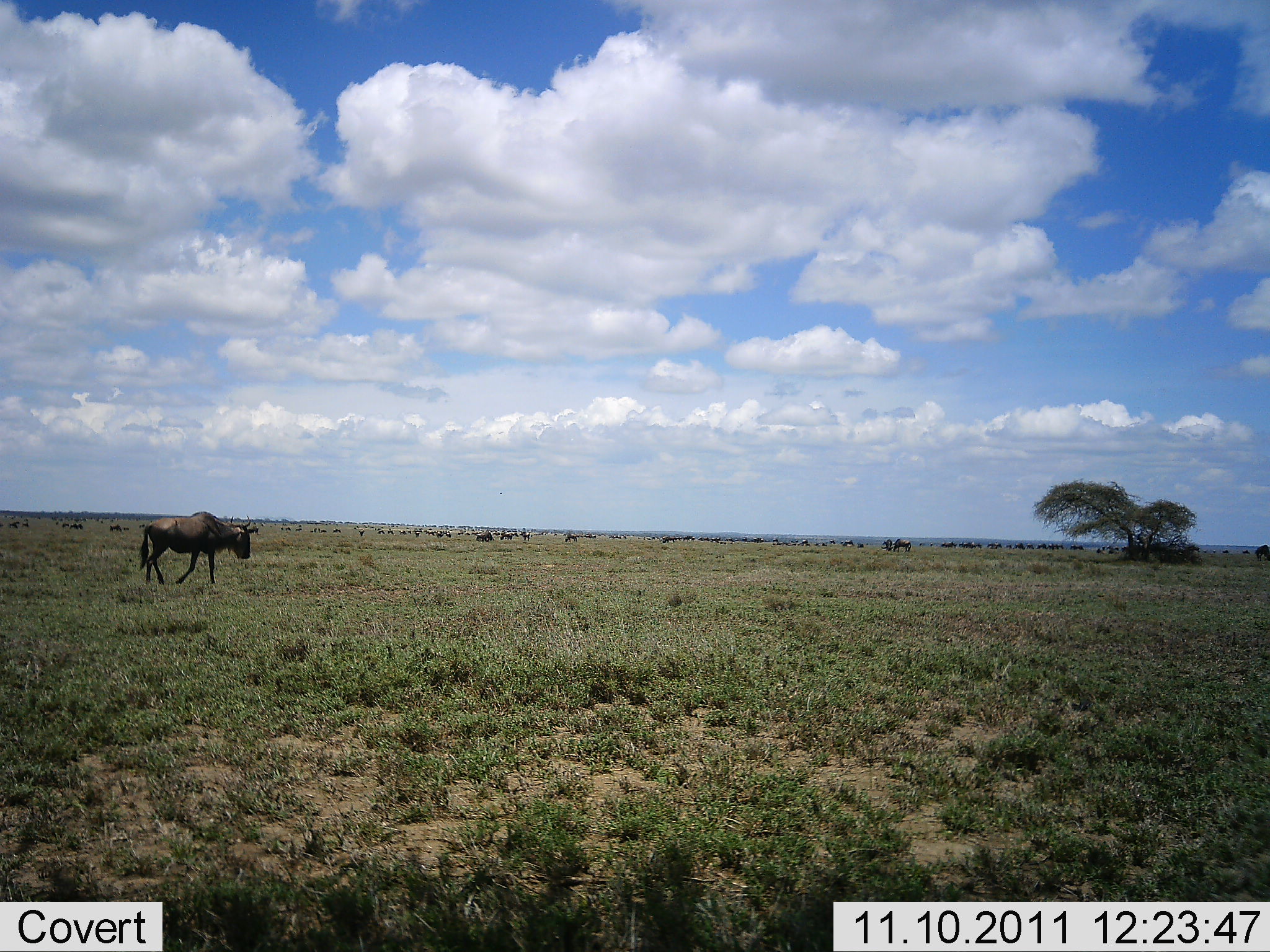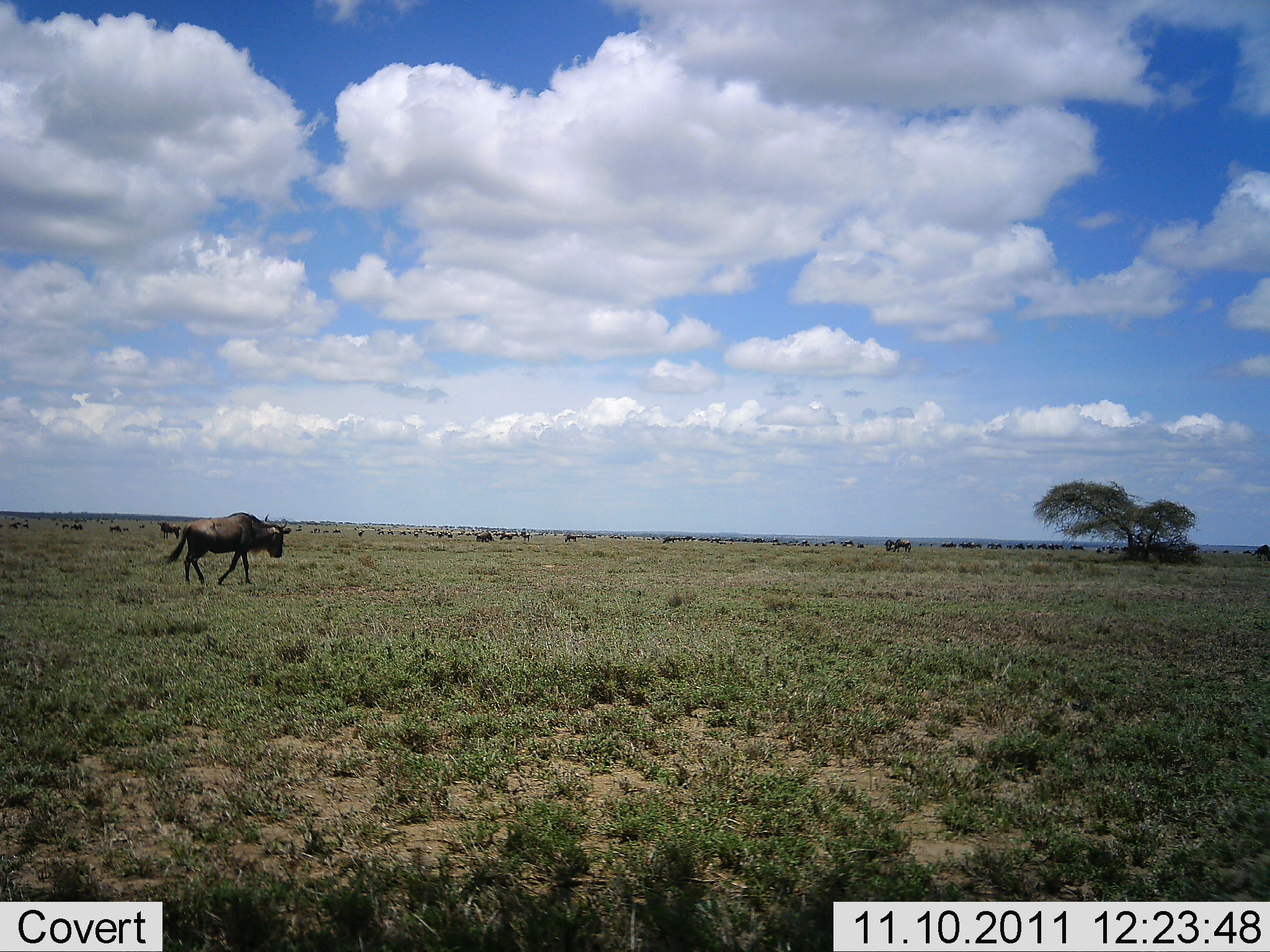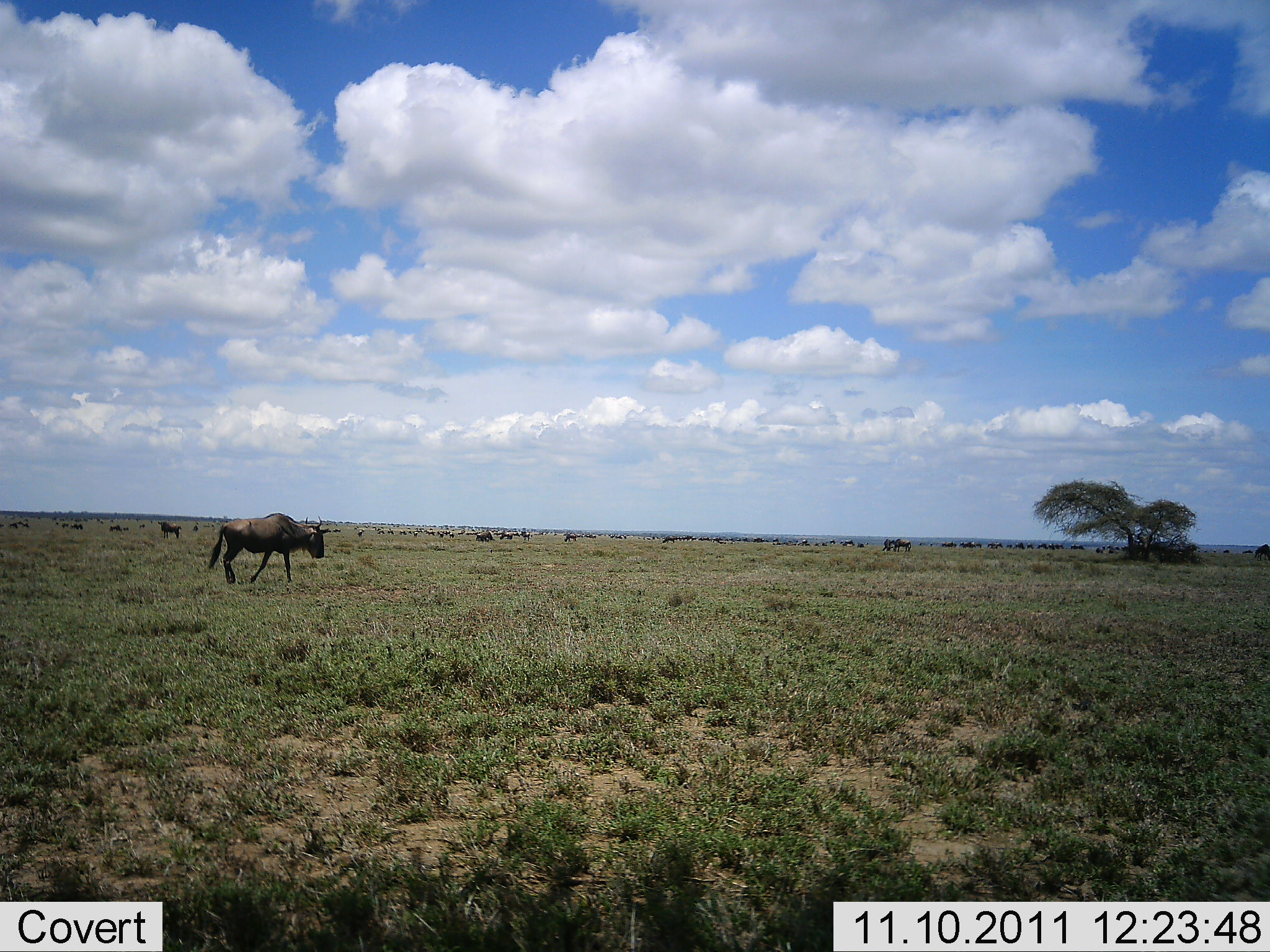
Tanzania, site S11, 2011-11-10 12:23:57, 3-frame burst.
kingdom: Animalia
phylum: Chordata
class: Mammalia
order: Artiodactyla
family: Bovidae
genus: Connochaetes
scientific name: Connochaetes taurinus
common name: blue wildebeest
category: wildebeest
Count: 11-50.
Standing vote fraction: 29%.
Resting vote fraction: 0%.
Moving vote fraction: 100%.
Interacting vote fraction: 0%.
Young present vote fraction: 0%.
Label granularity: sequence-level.